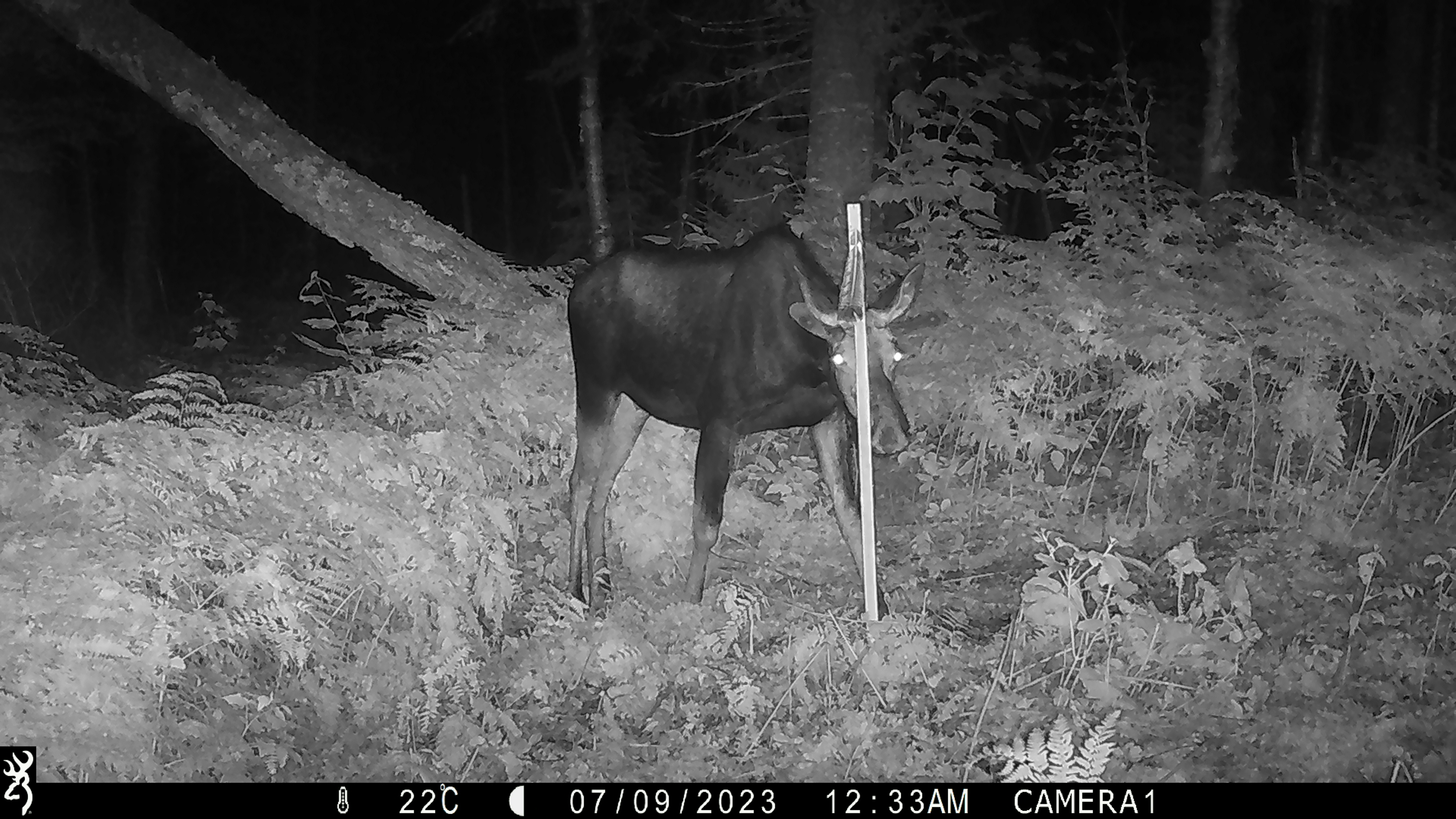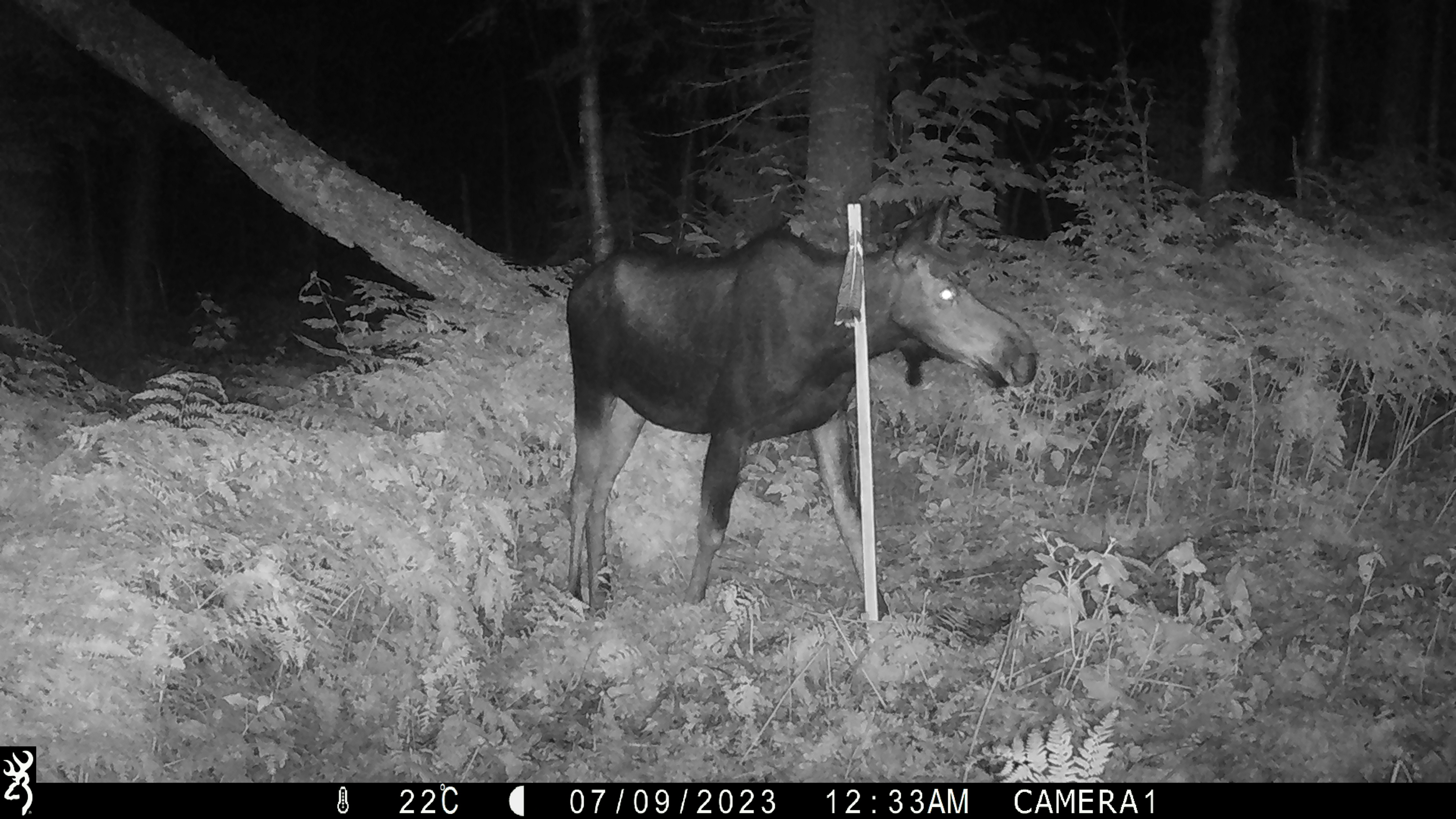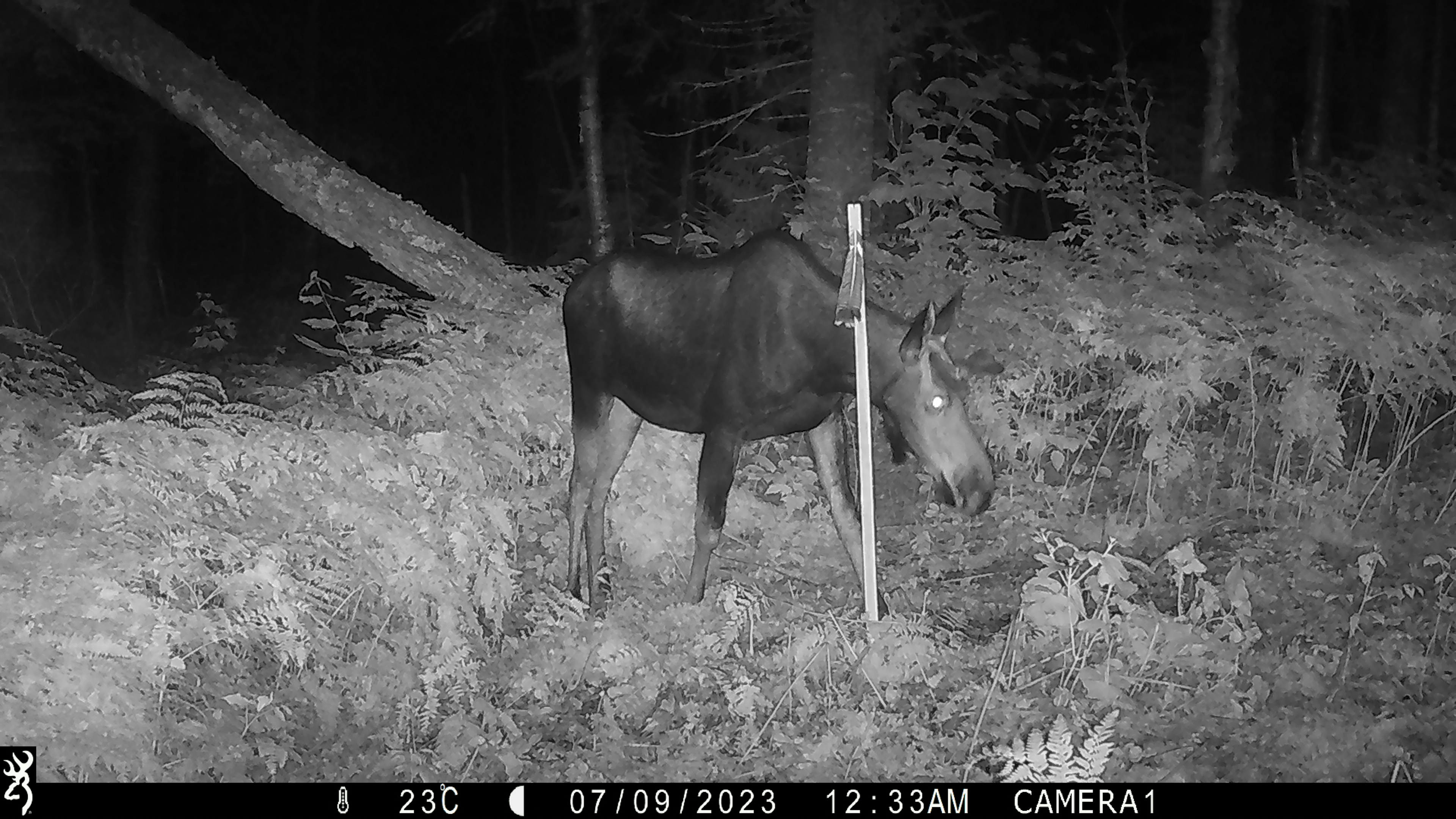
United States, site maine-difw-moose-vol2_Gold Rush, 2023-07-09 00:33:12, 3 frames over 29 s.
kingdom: Animalia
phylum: Chordata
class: Mammalia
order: Artiodactyla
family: Cervidae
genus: Alces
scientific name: Alces alces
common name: moose